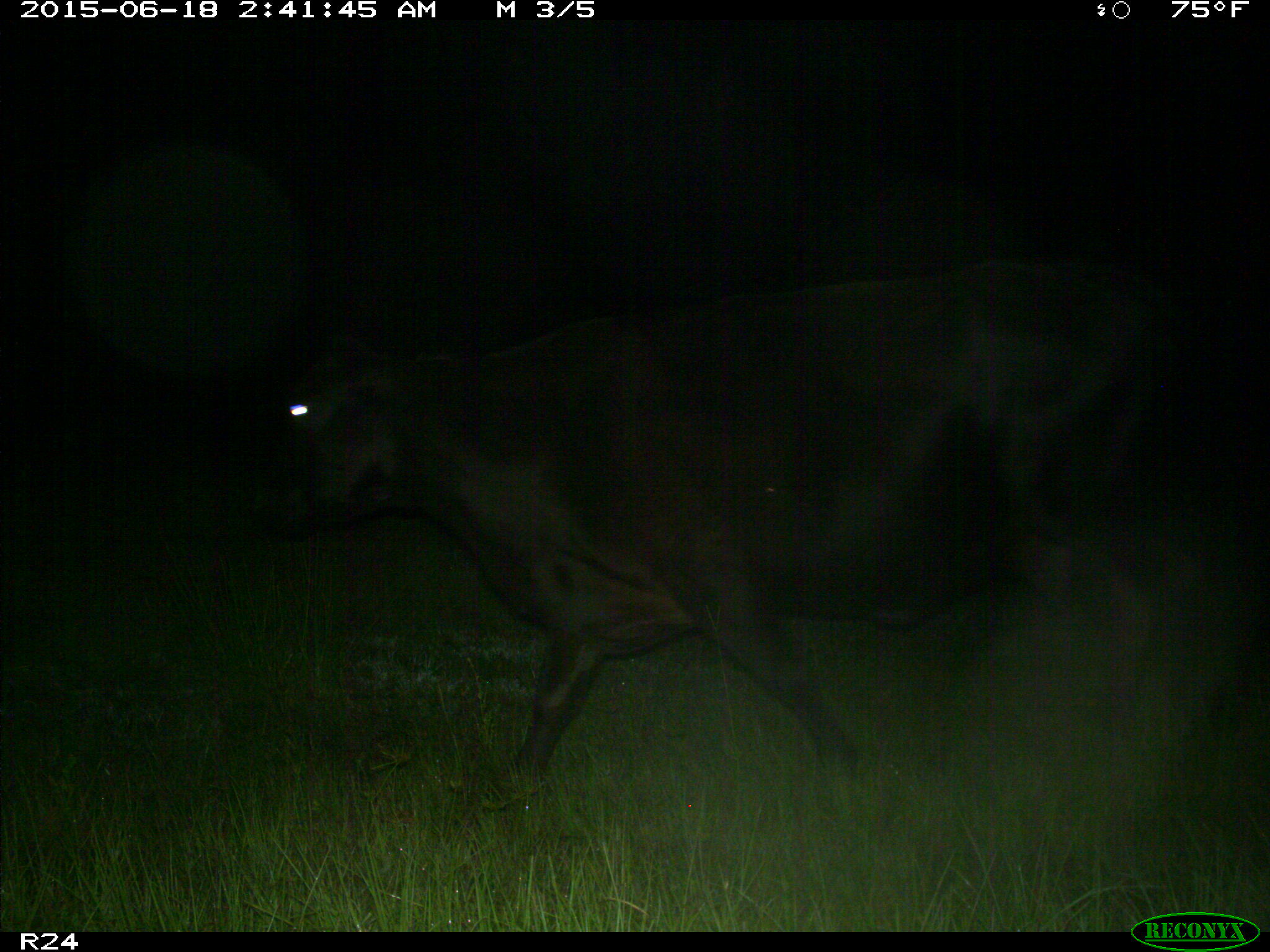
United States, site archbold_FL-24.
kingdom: Animalia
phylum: Chordata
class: Mammalia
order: Artiodactyla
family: Bovidae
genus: Bos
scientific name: Bos taurus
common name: domestic cow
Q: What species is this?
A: Bos taurus (domestic cow).